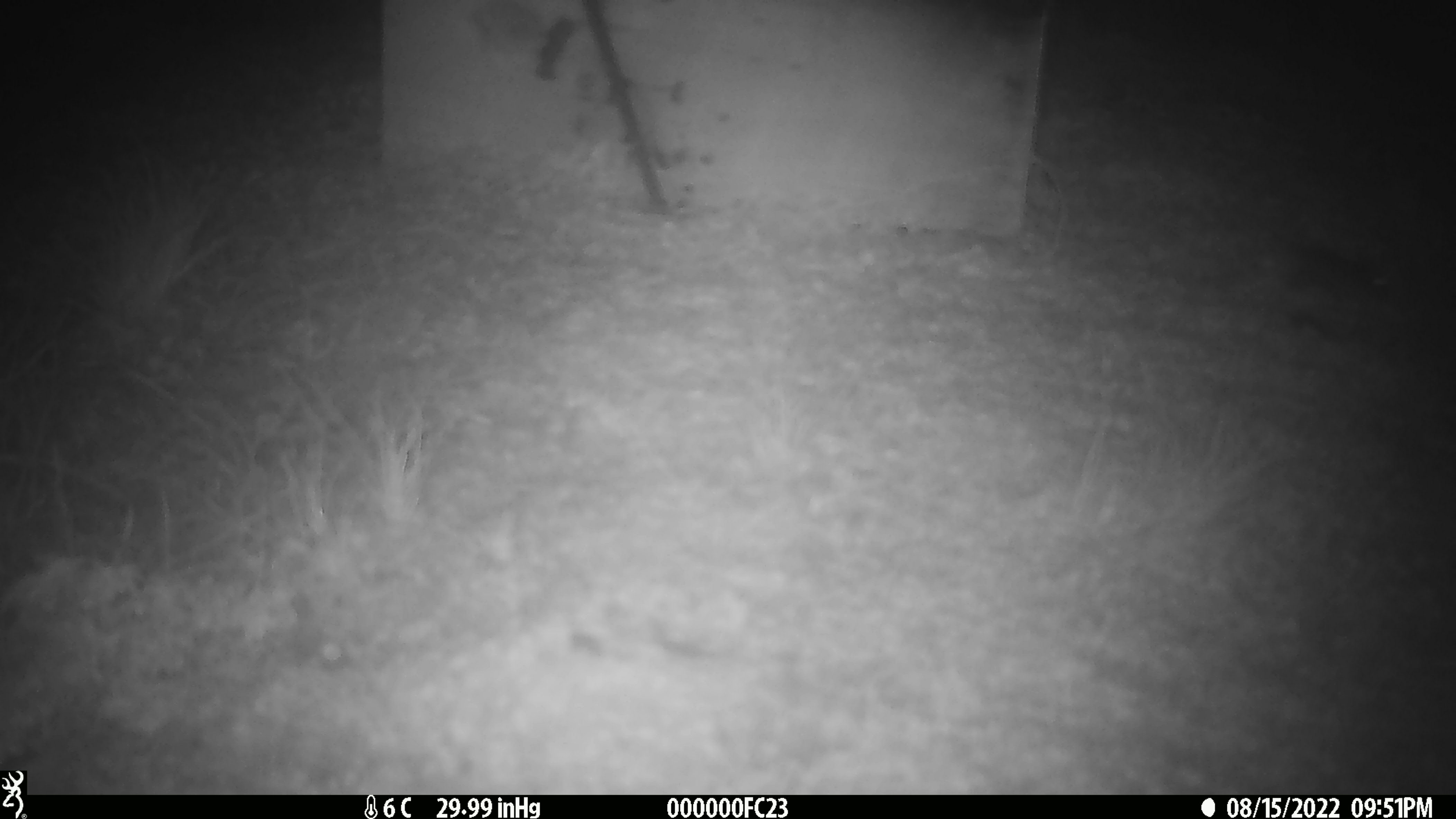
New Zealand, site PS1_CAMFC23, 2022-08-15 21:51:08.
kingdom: Animalia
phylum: Chordata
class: Mammalia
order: Rodentia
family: Muridae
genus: Mus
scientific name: Mus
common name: mouse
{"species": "mouse (Mus)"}